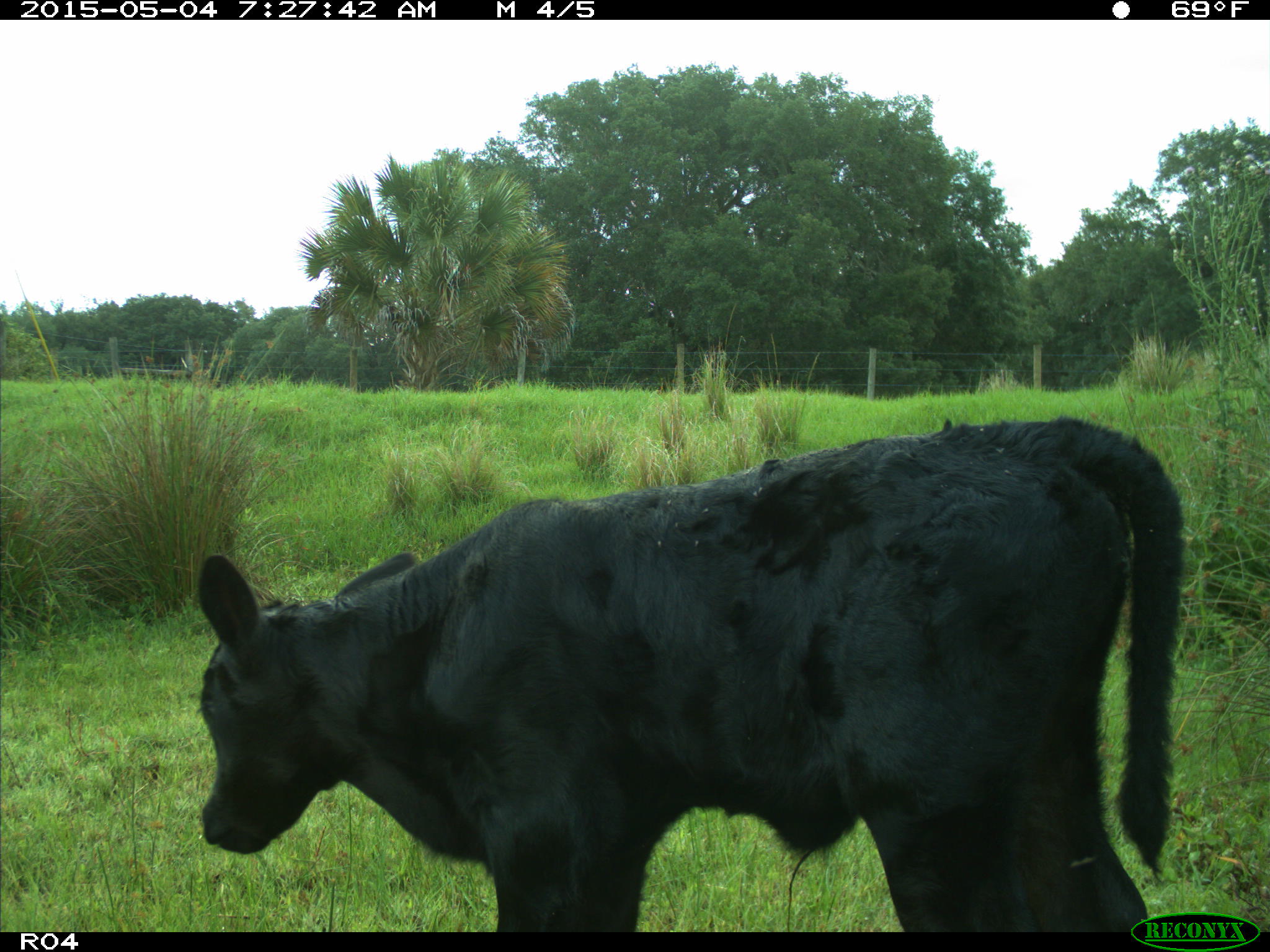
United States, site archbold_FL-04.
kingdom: Animalia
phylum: Chordata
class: Mammalia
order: Artiodactyla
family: Bovidae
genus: Bos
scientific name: Bos taurus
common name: domestic cow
Bos taurus (domestic cow).